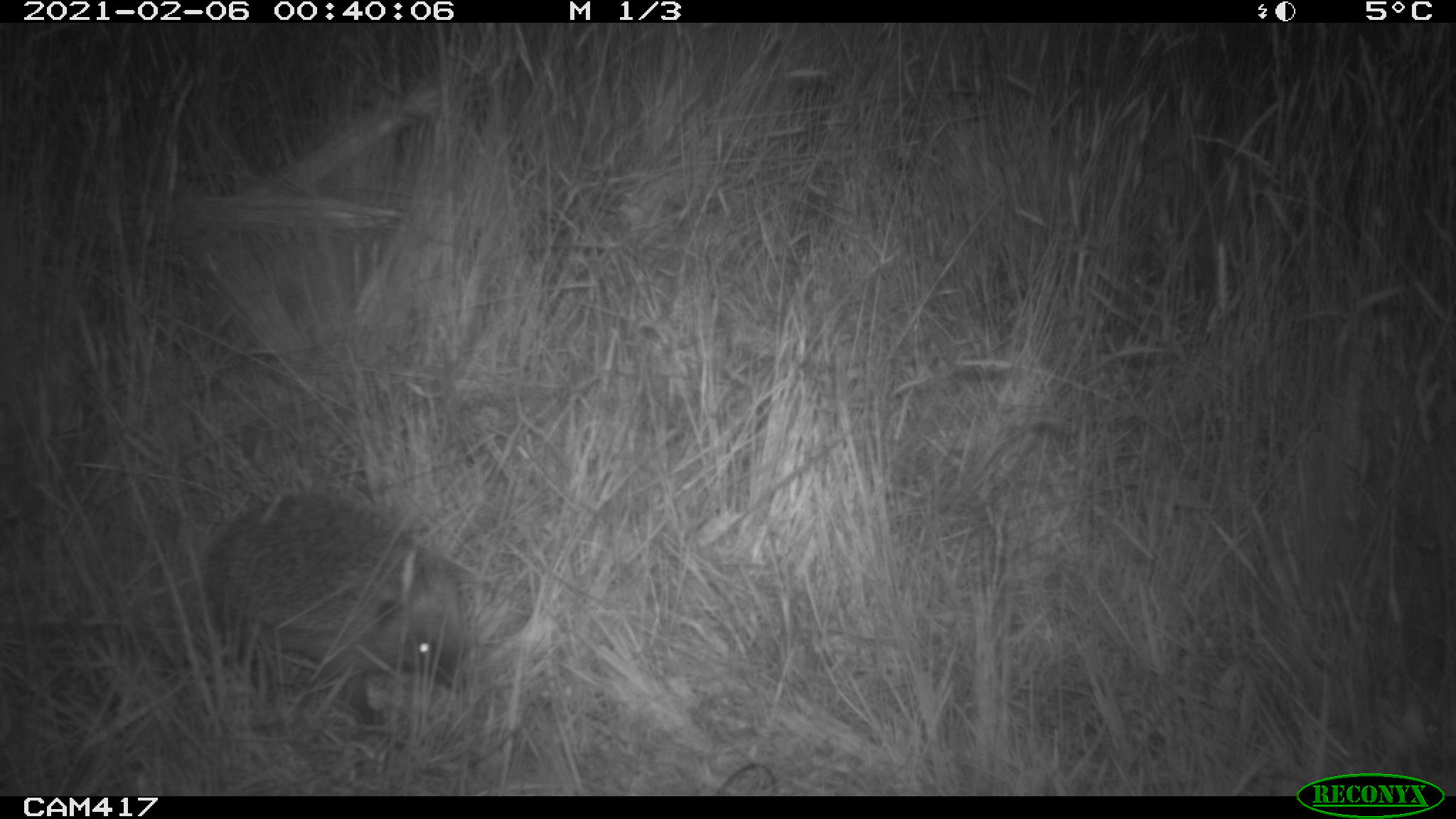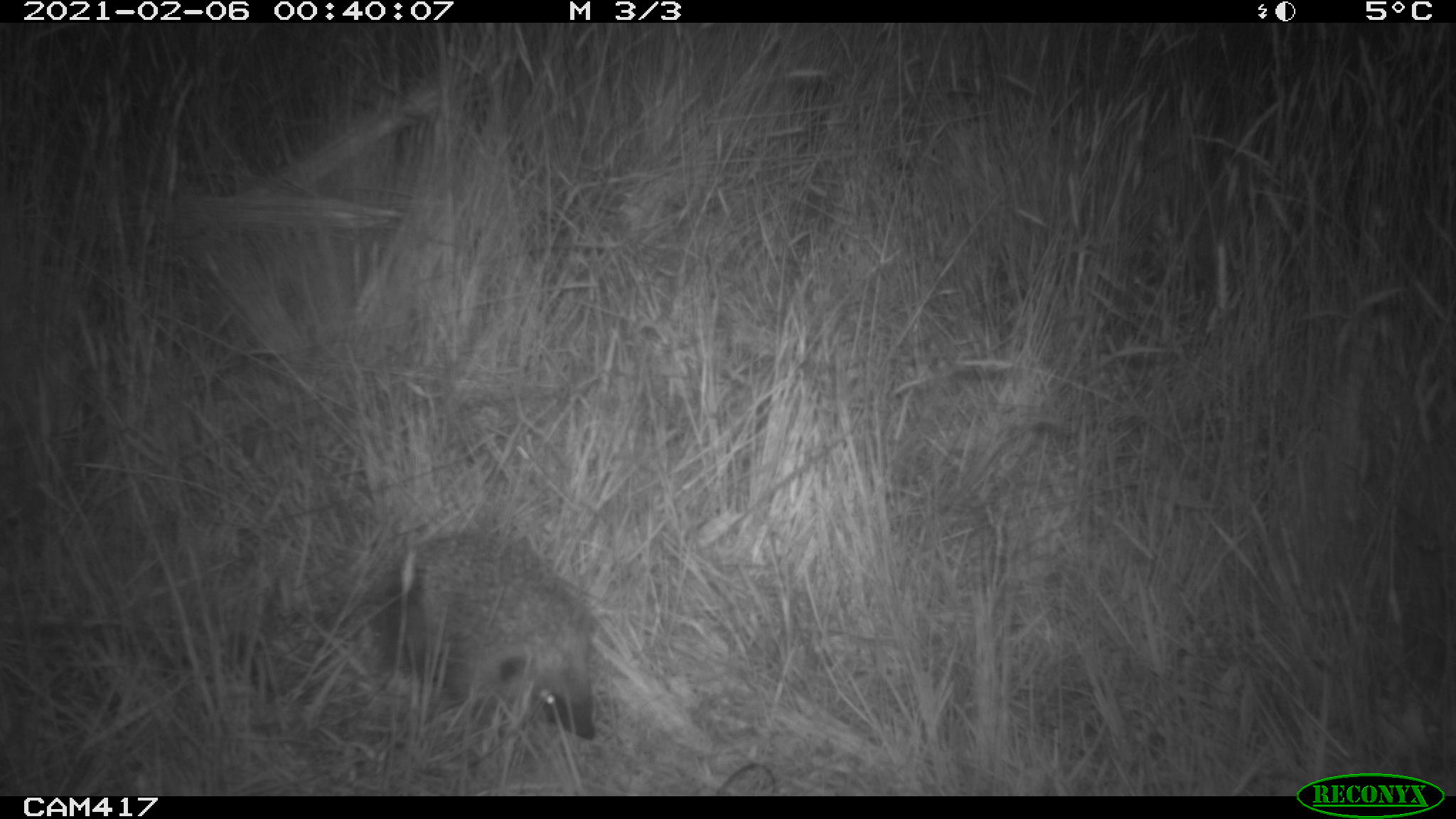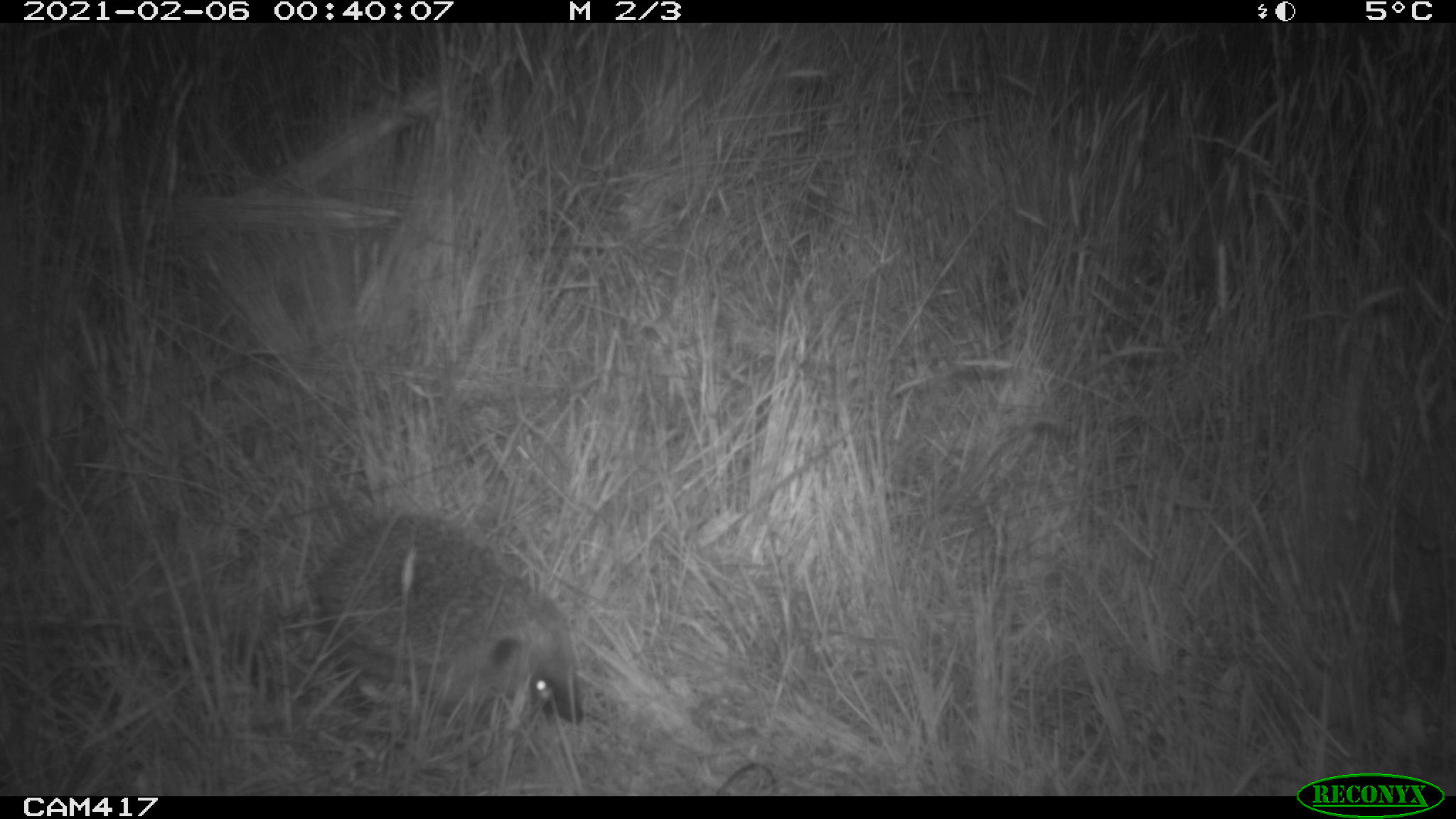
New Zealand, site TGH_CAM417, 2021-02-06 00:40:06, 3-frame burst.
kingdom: Animalia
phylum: Chordata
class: Mammalia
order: Eulipotyphla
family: Erinaceidae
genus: Erinaceus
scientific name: Erinaceus europaeus europaeus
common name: european hedgehog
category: hedgehog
Hedgehog (european hedgehog) (Erinaceus europaeus europaeus).